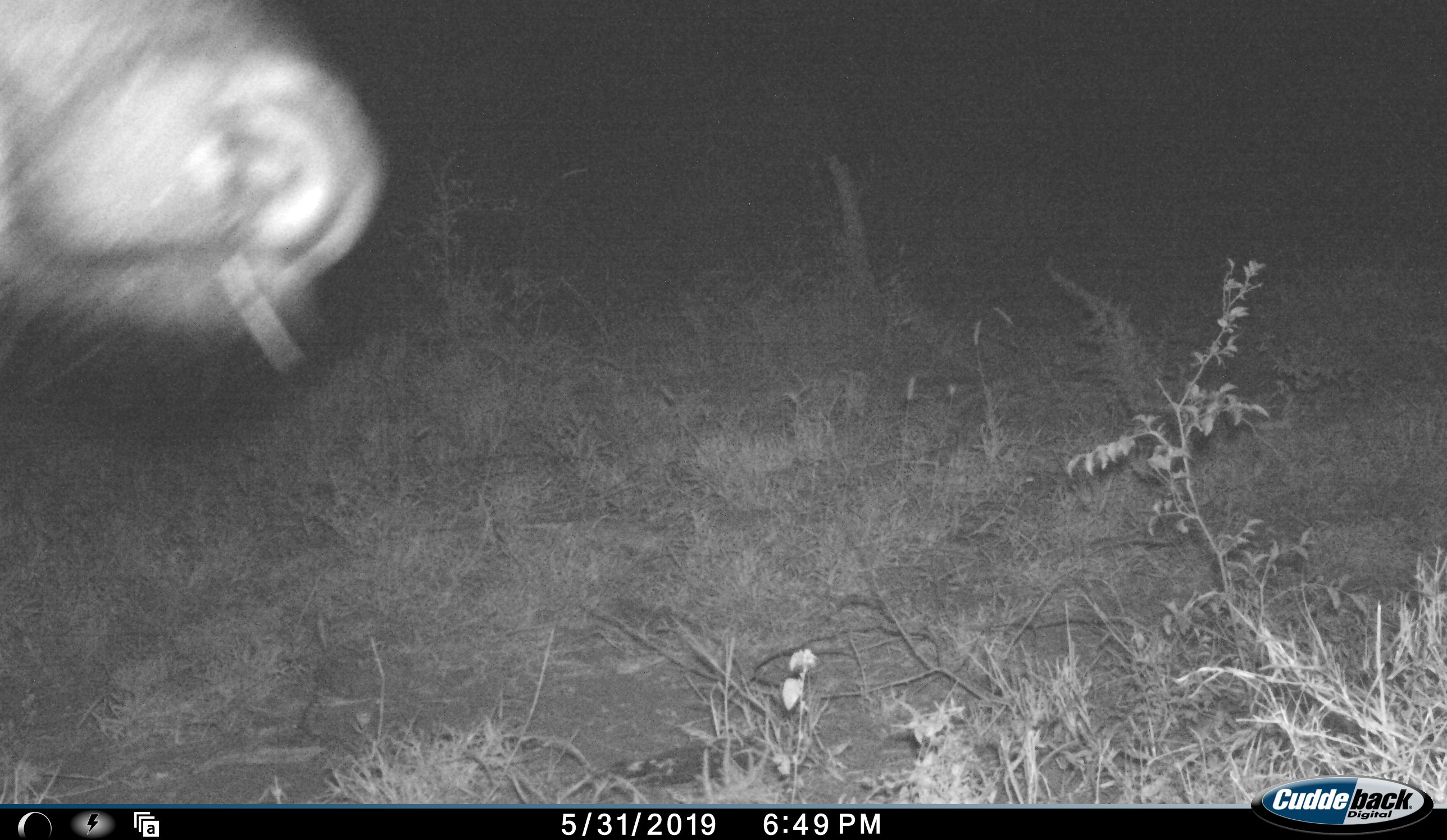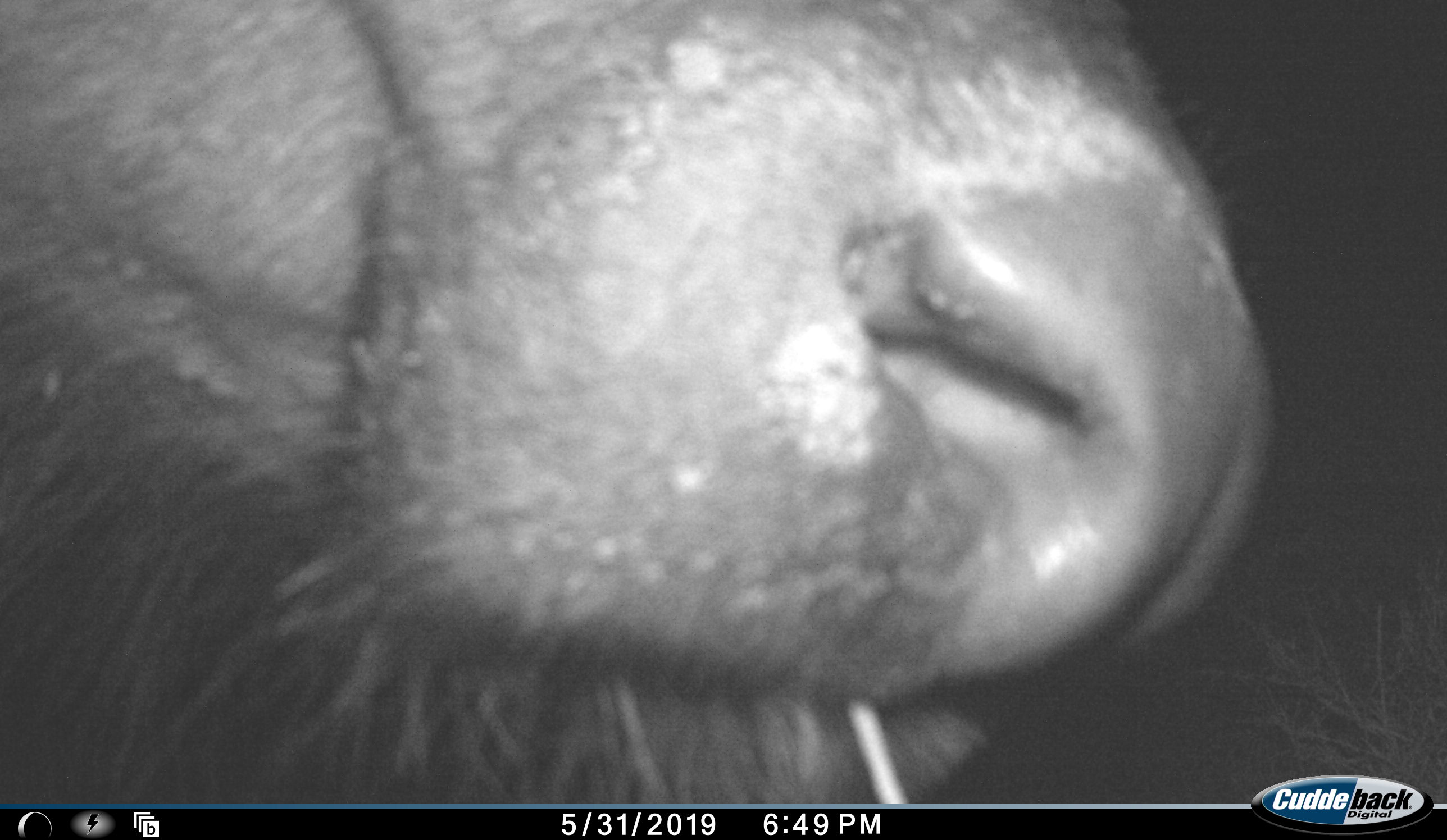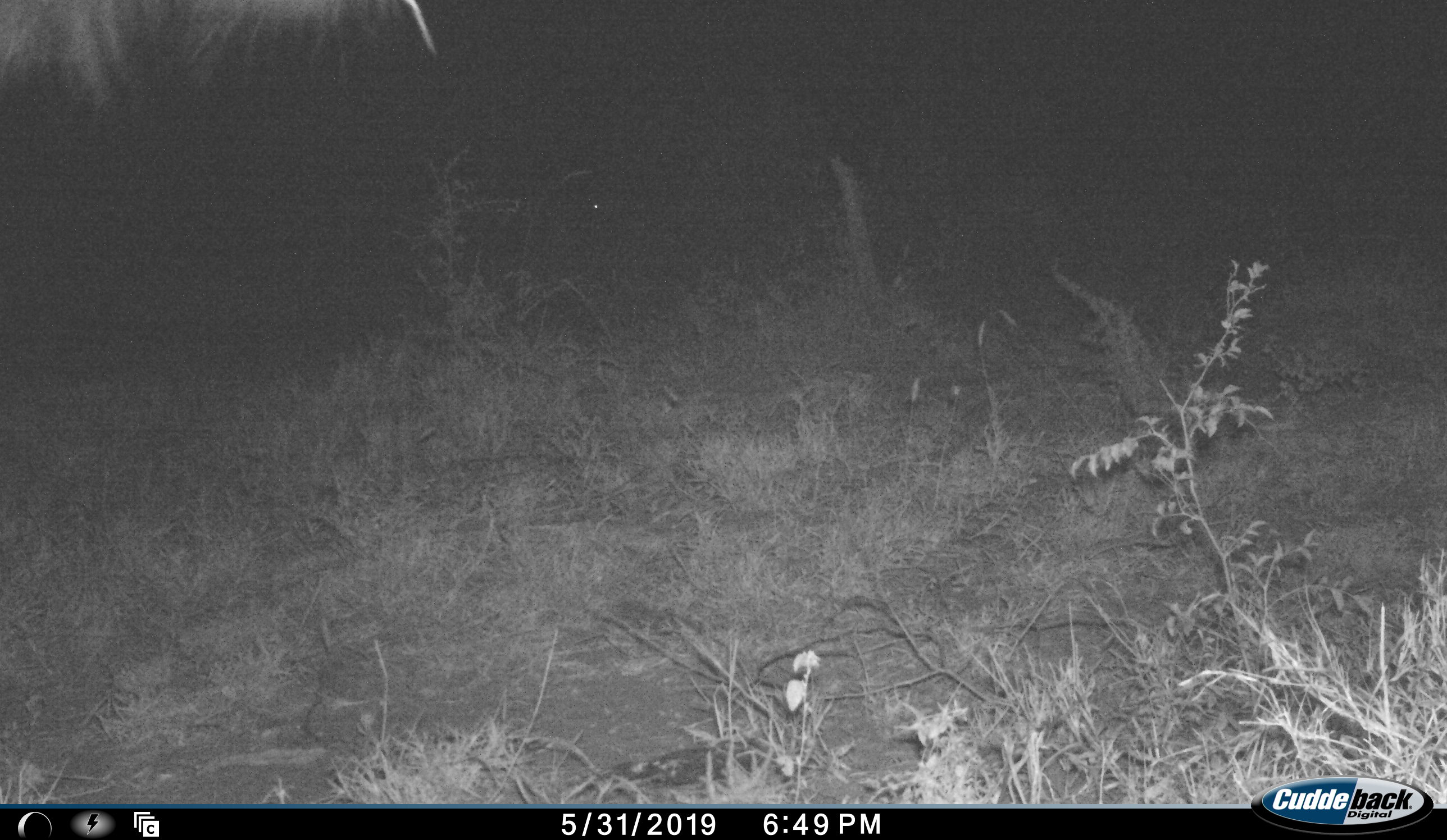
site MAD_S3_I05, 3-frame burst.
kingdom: Animalia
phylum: Chordata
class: Mammalia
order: Artiodactyla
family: Bovidae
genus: Syncerus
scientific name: Syncerus caffer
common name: african buffalo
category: buffalo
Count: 1.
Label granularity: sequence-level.